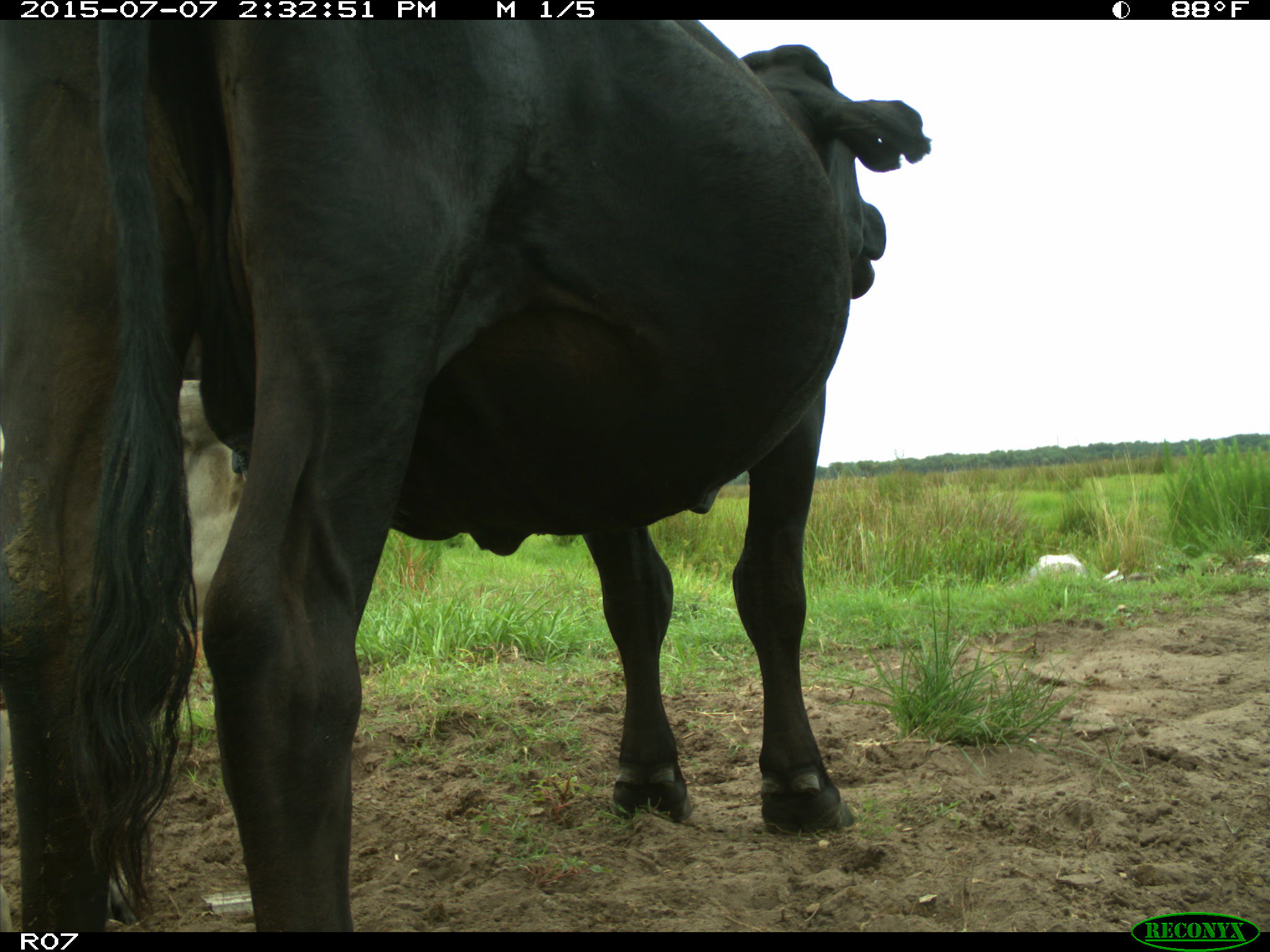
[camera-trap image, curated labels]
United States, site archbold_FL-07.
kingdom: Animalia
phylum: Chordata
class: Mammalia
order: Artiodactyla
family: Bovidae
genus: Bos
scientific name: Bos taurus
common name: domestic cow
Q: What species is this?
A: Bos taurus (domestic cow).